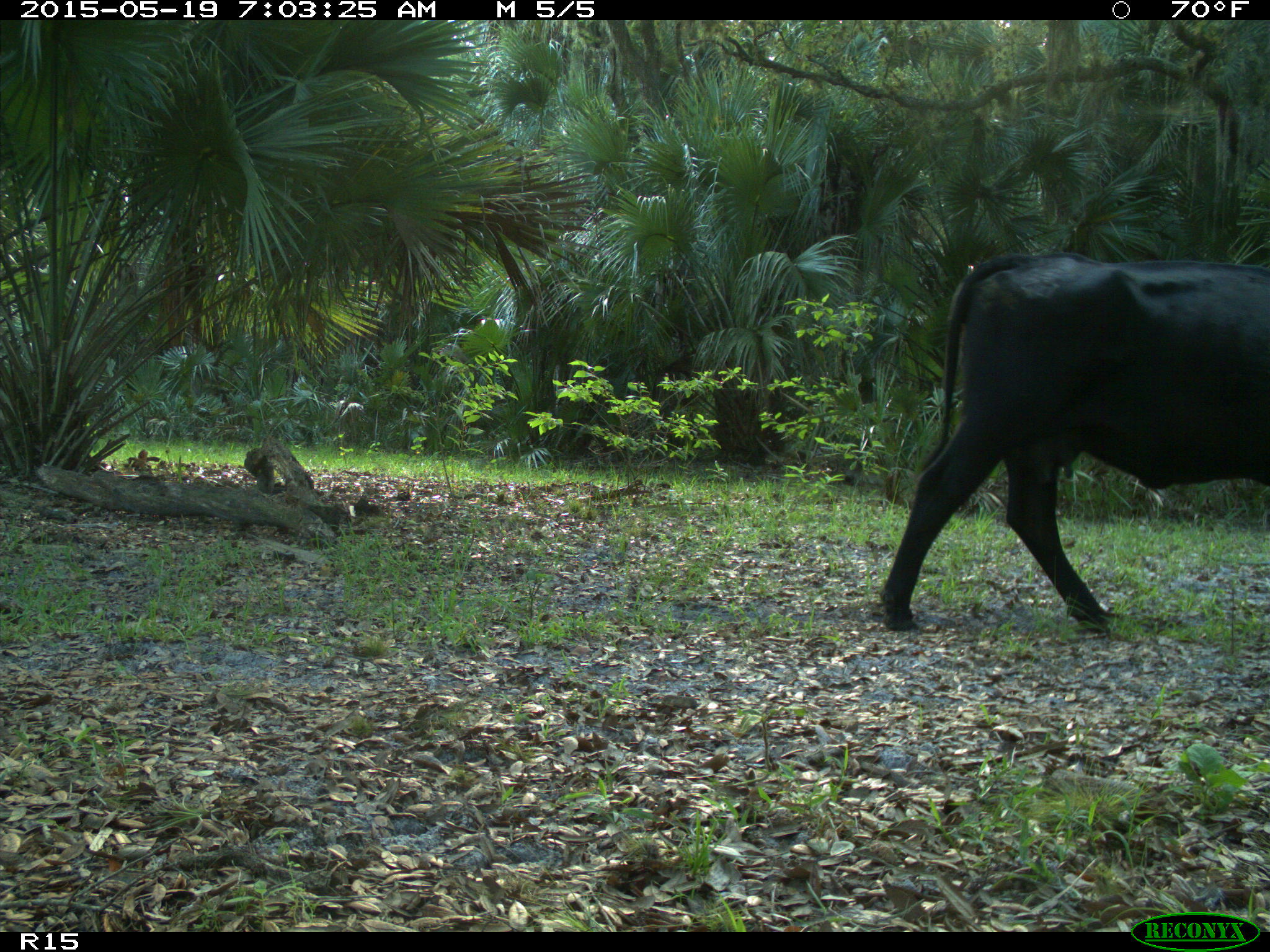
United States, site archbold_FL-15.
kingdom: Animalia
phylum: Chordata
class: Mammalia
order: Artiodactyla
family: Bovidae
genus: Bos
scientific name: Bos taurus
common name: domestic cow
Bos taurus (domestic cow).